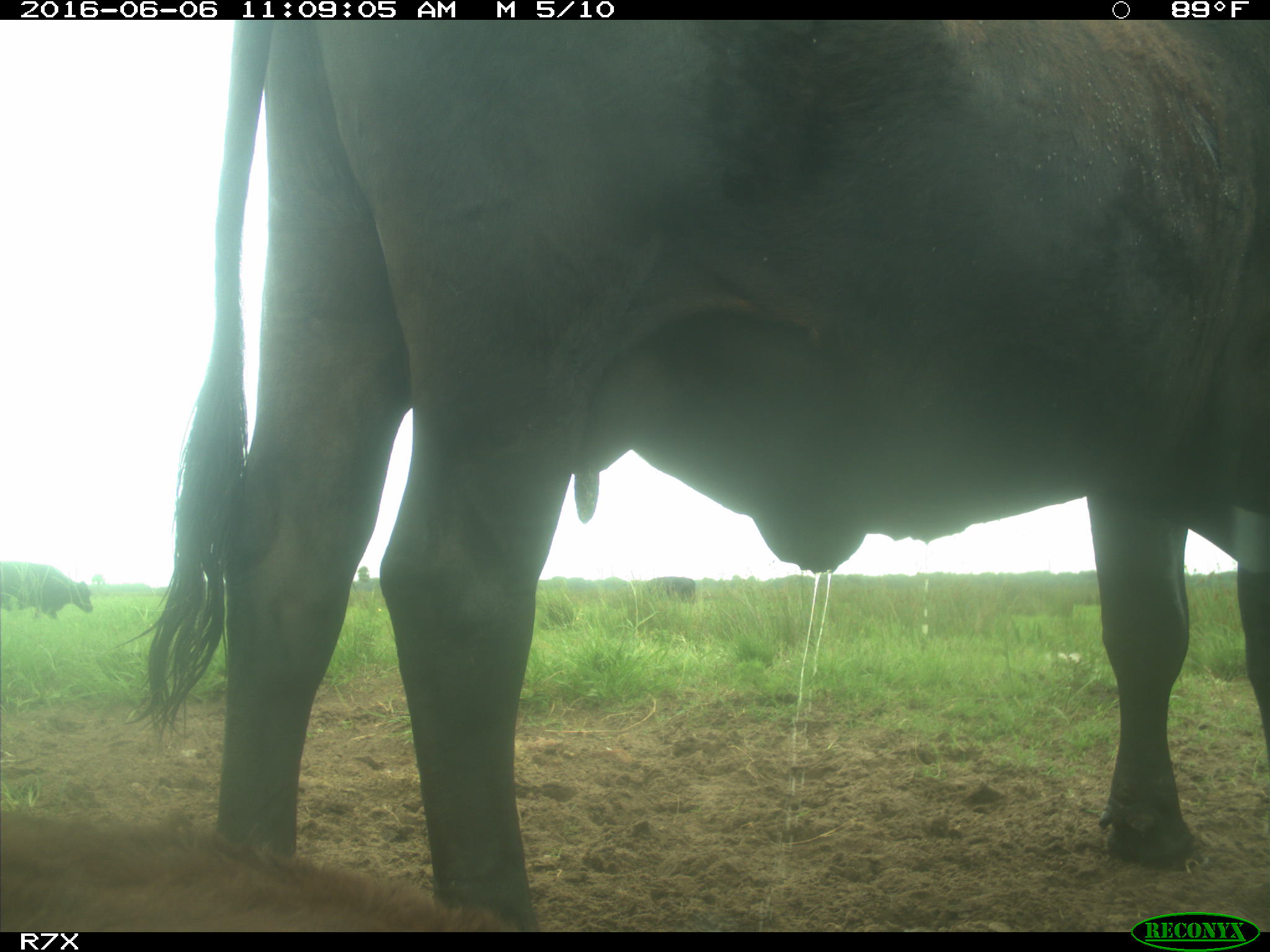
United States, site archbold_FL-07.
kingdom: Animalia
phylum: Chordata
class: Mammalia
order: Artiodactyla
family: Bovidae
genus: Bos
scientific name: Bos taurus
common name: domestic cow